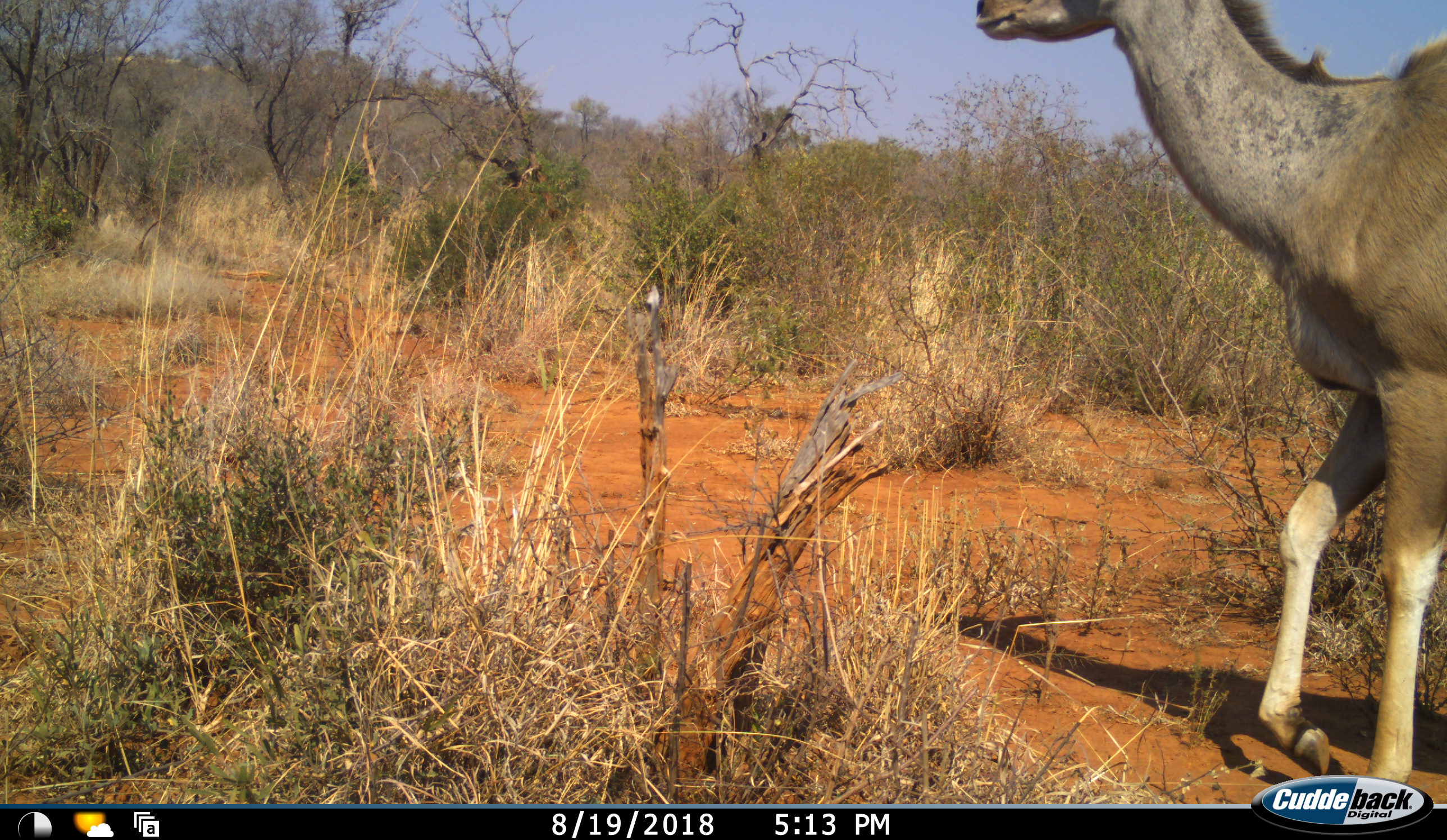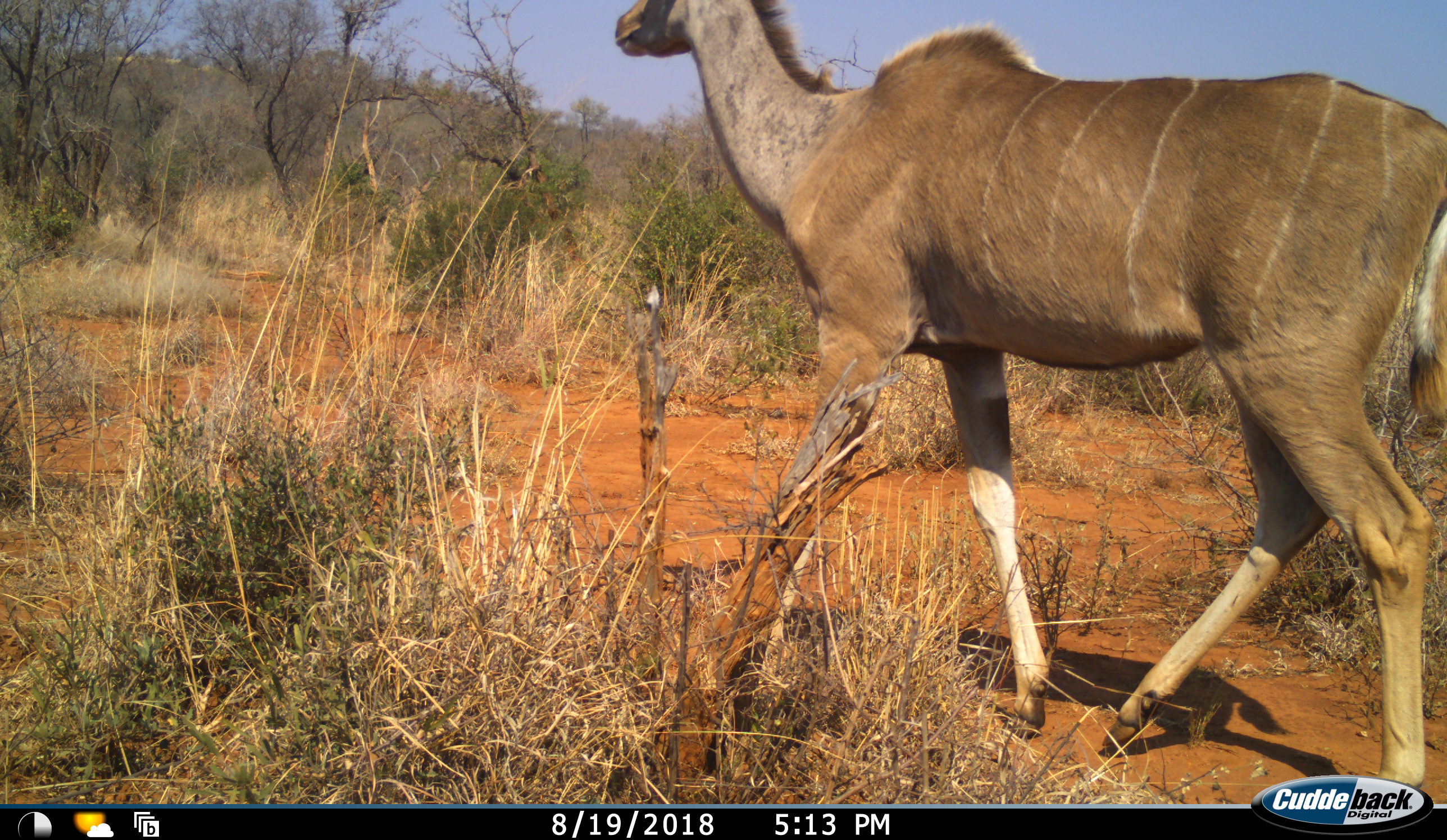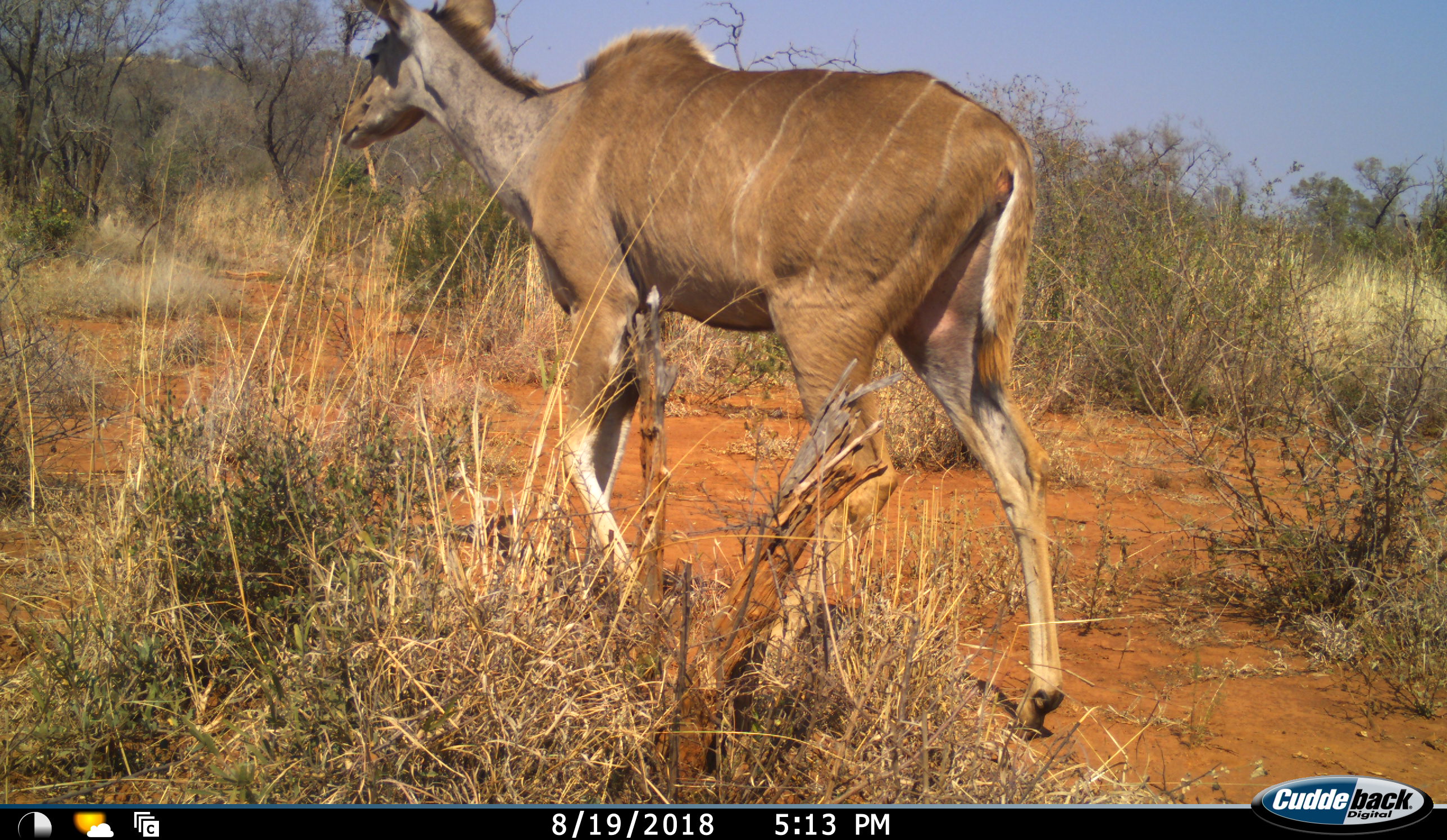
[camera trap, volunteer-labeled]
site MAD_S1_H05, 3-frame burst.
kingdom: Animalia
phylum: Chordata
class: Mammalia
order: Artiodactyla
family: Bovidae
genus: Tragelaphus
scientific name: Tragelaphus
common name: kudu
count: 1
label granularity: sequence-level